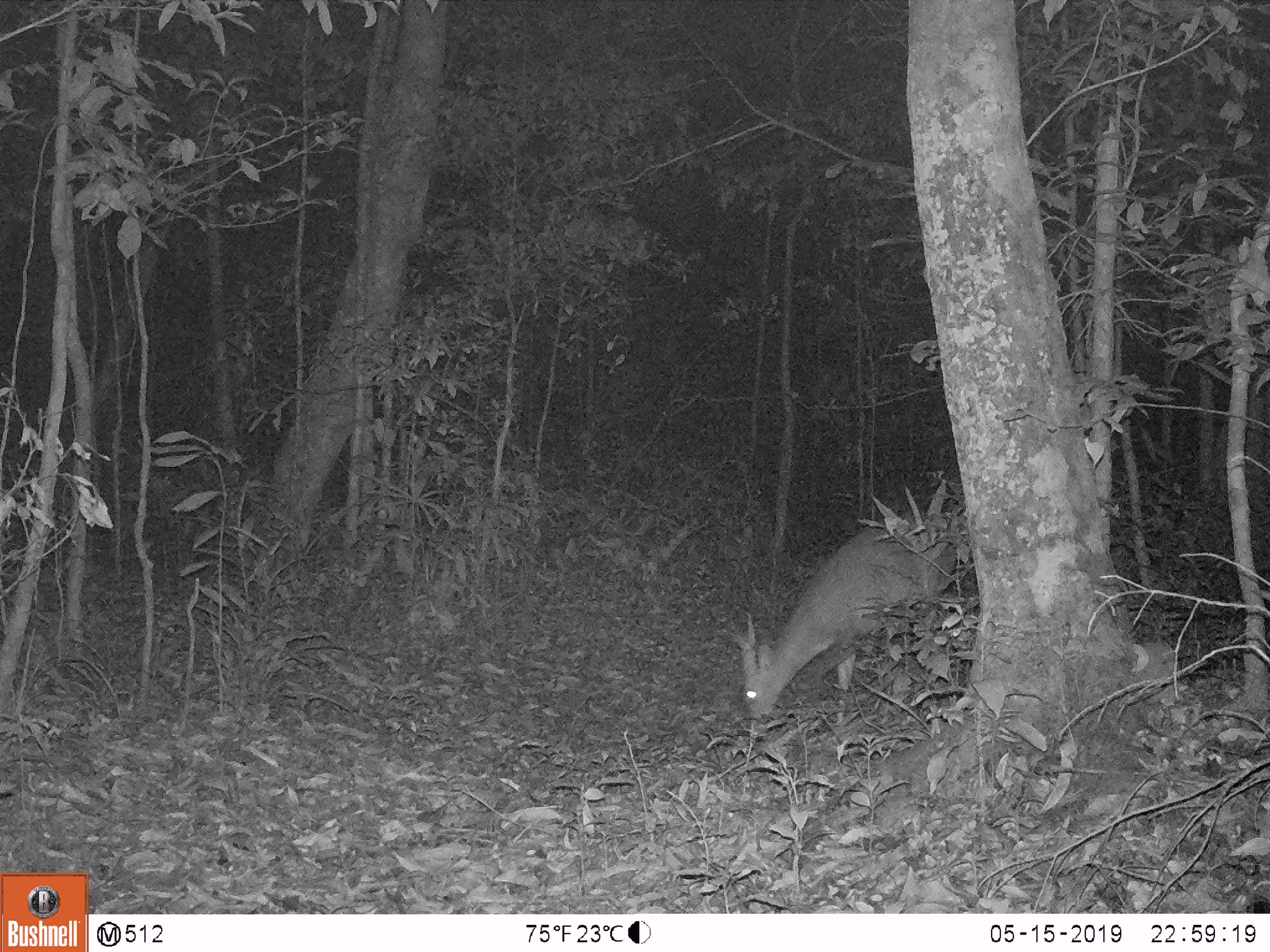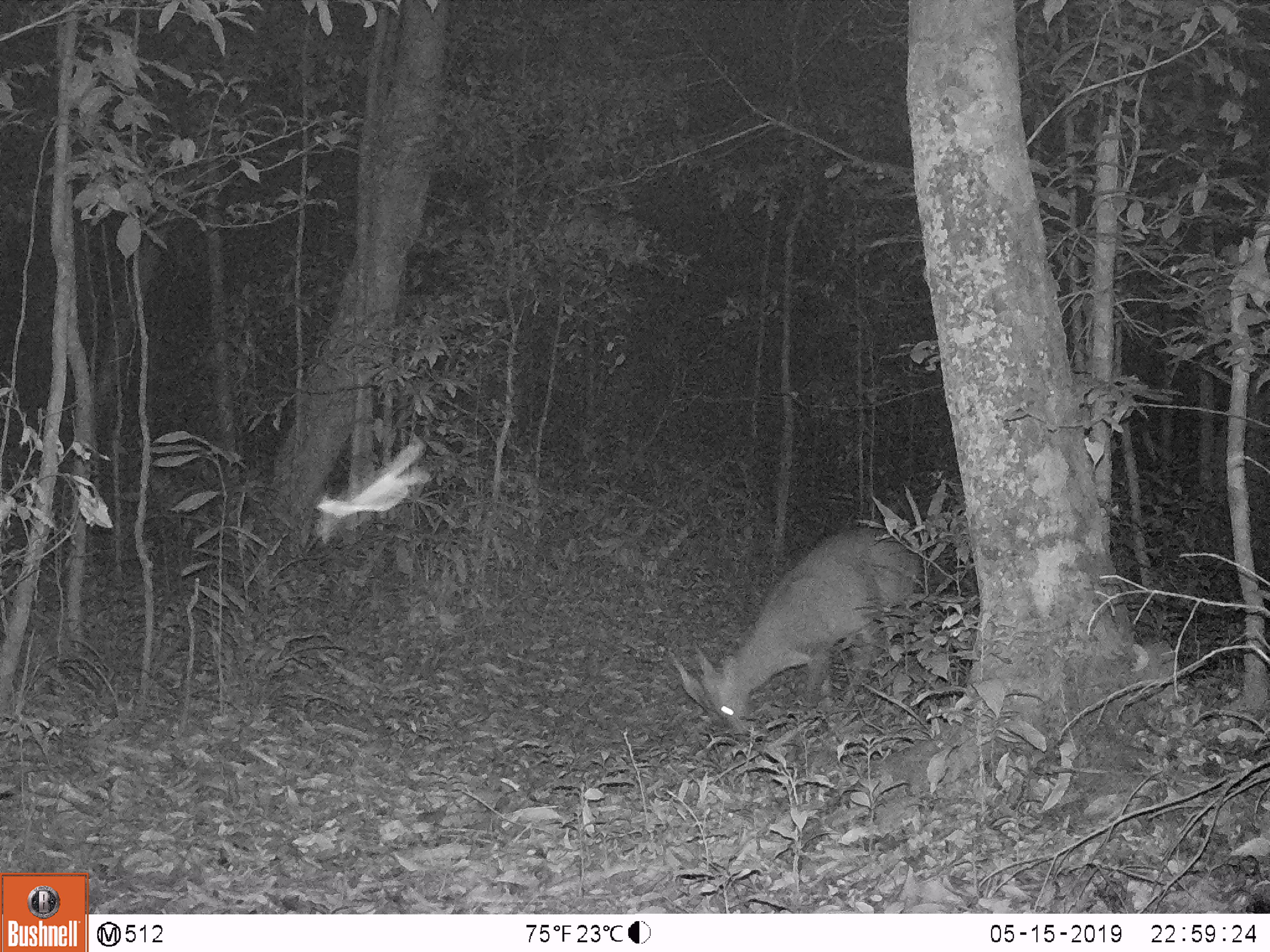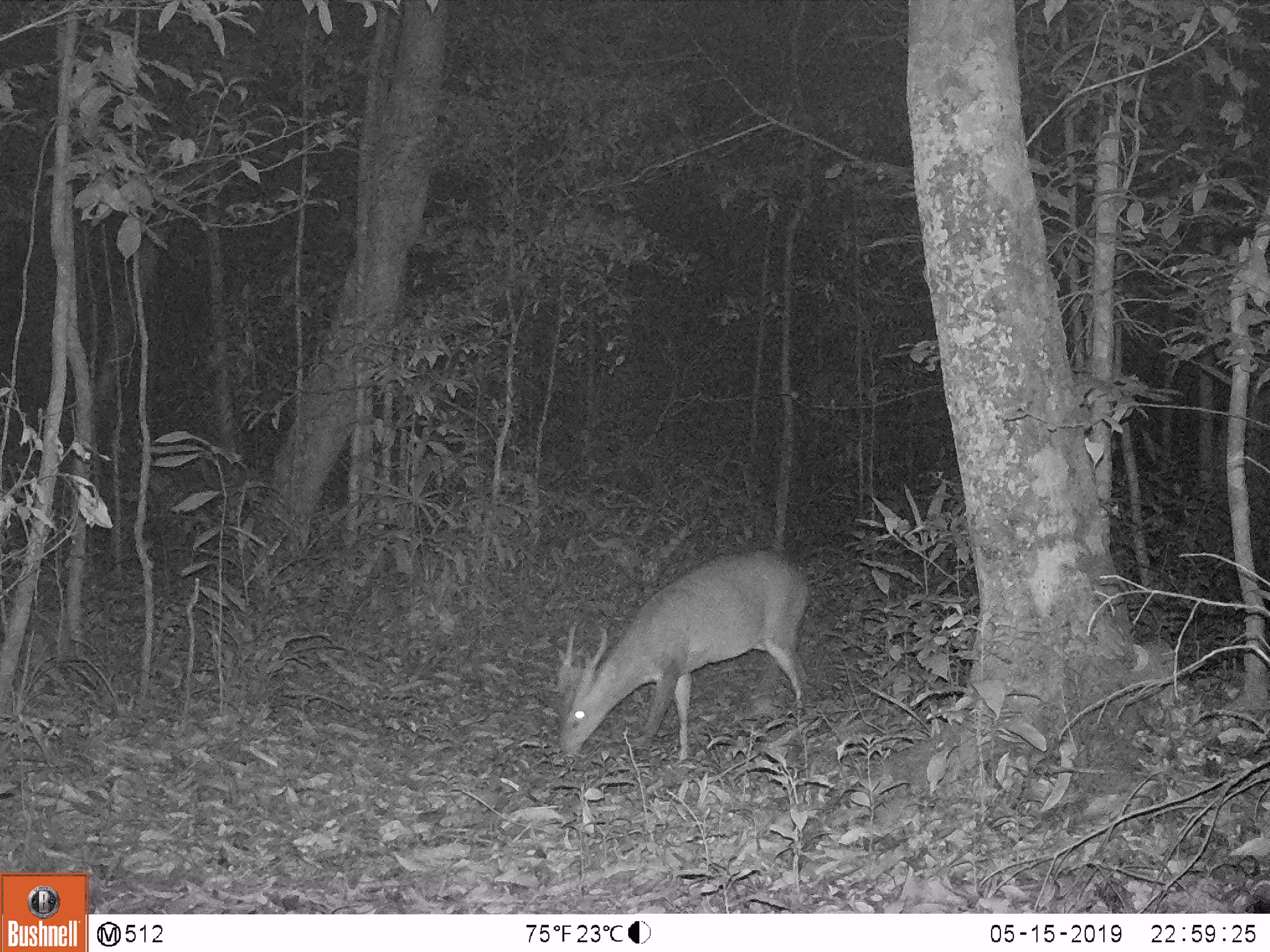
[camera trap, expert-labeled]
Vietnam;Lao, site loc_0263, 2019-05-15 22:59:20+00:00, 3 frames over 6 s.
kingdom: Animalia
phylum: Chordata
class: Mammalia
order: Artiodactyla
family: Cervidae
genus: Muntiacus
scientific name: Muntiacus vuquangensis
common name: large-antlered muntjac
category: large antlered muntjac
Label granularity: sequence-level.